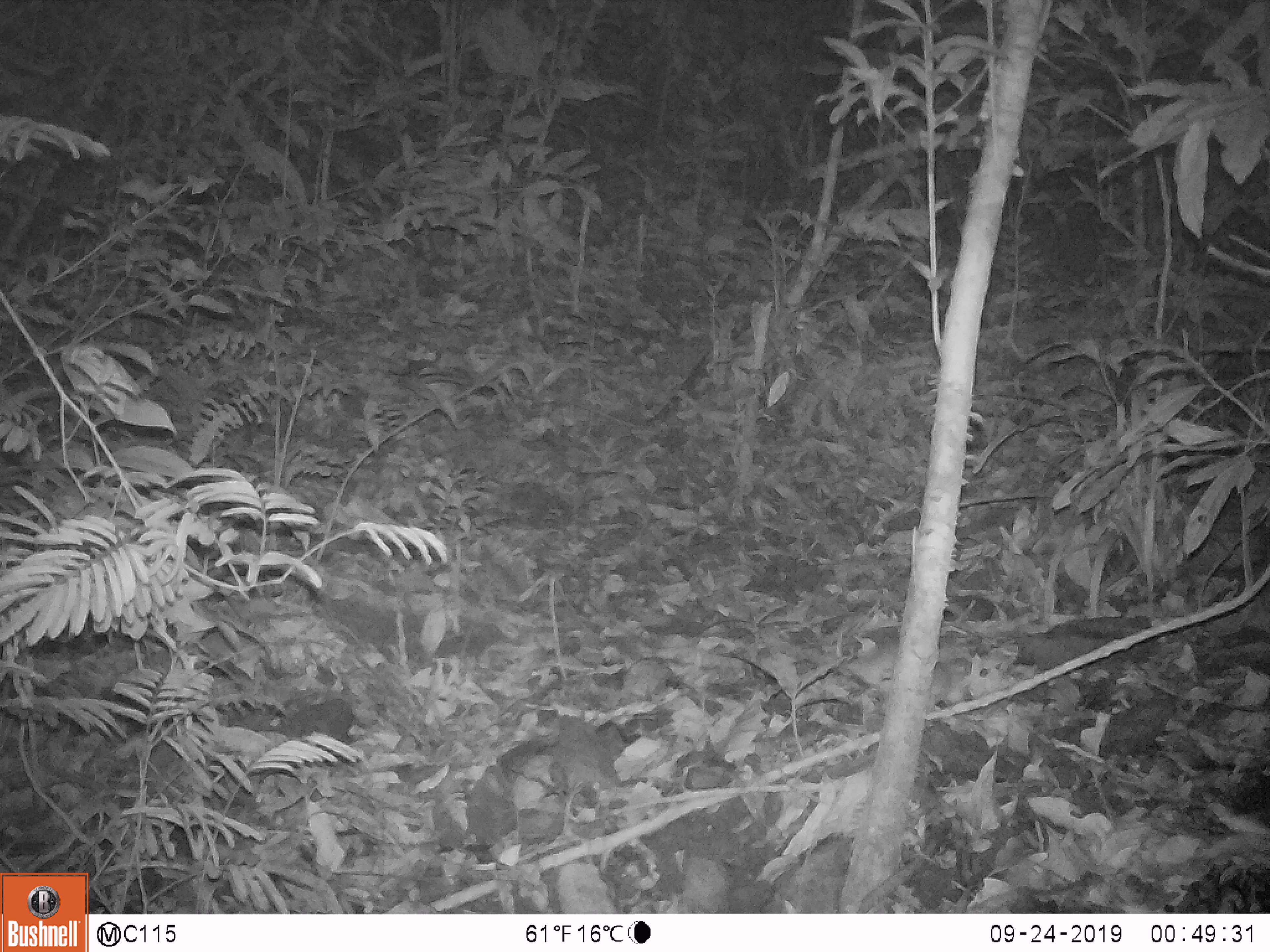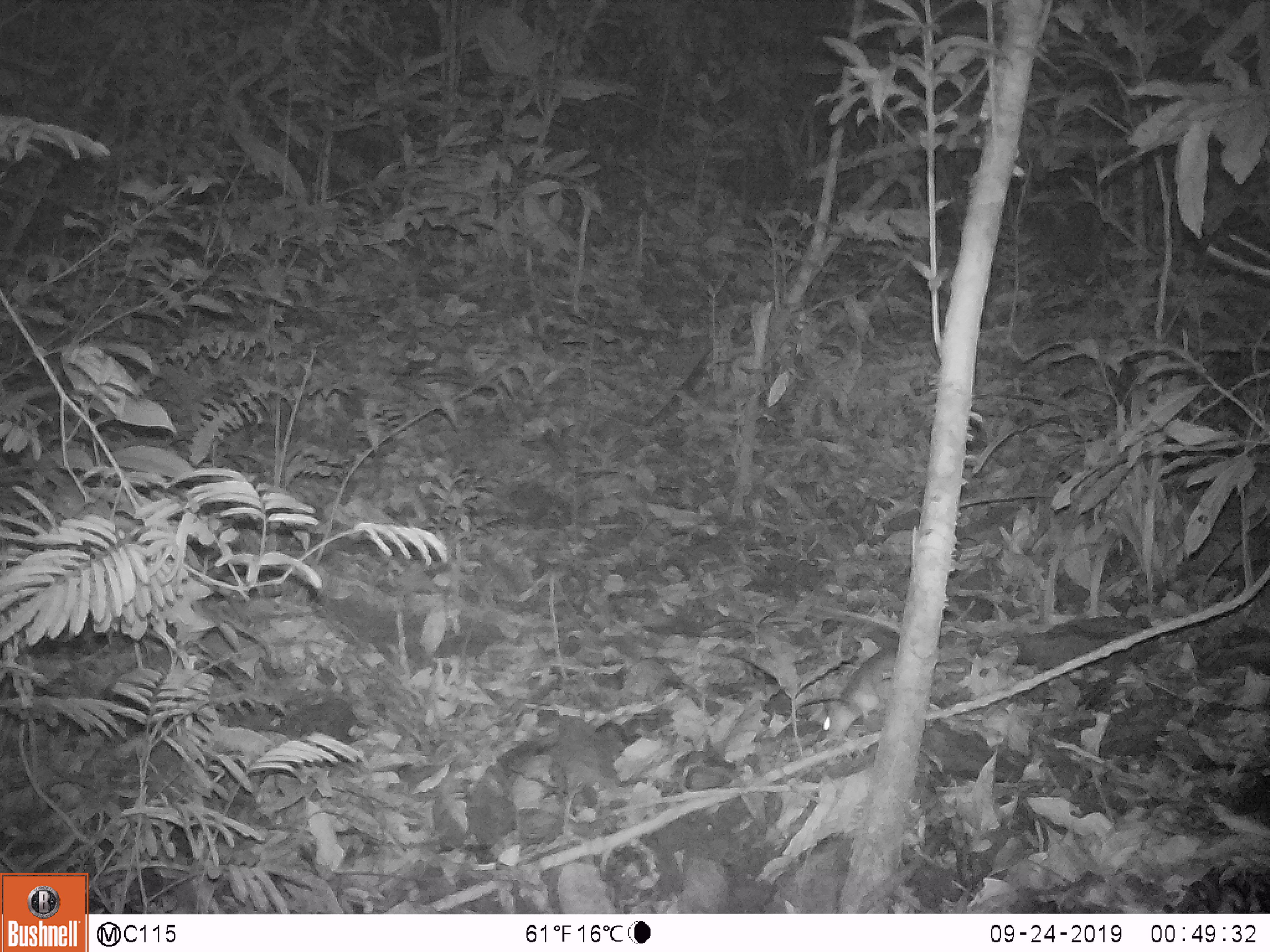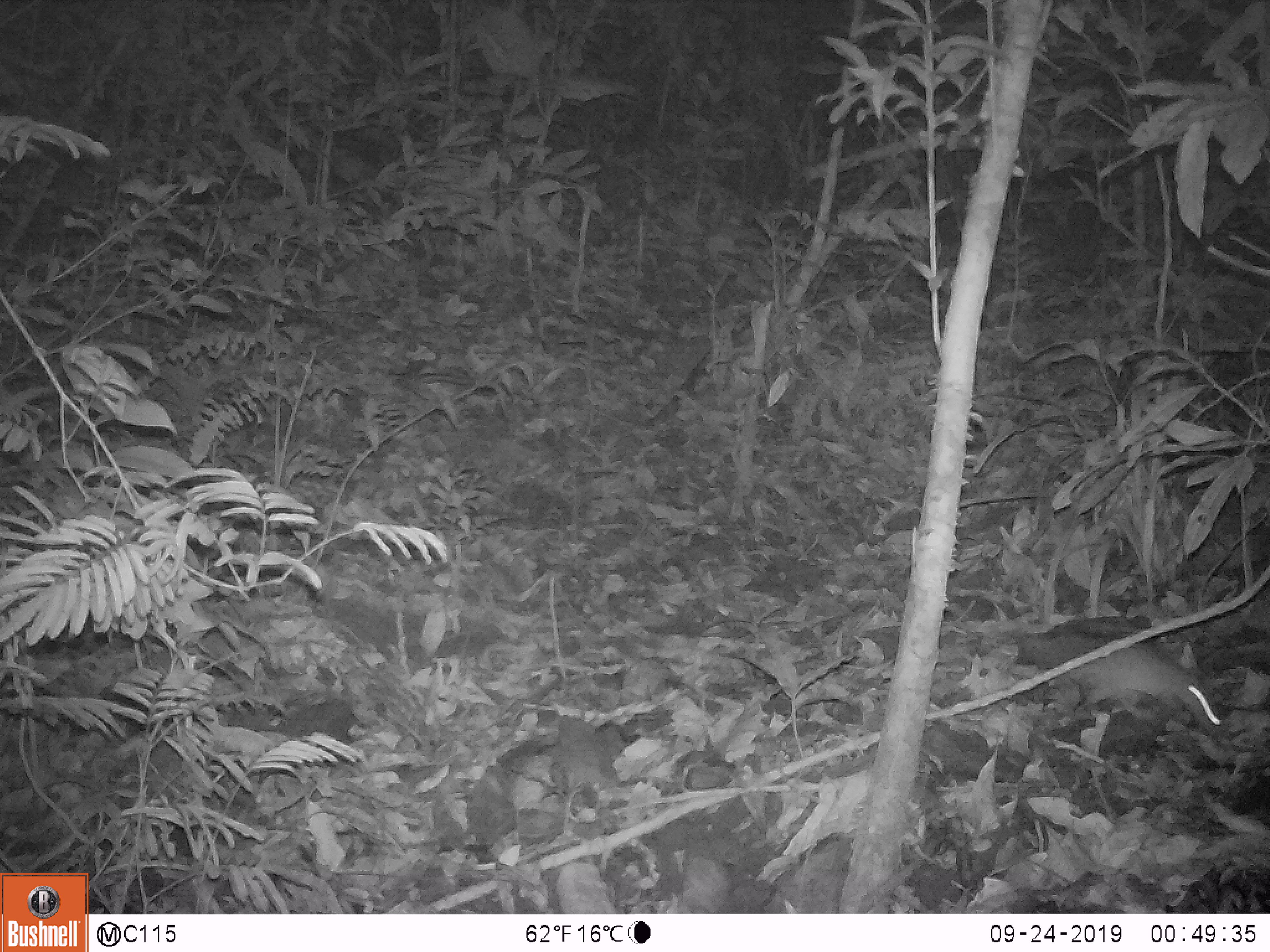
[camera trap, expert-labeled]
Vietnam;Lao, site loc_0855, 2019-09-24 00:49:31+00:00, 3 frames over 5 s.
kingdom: Animalia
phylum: Chordata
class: Mammalia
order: Rodentia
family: Muridae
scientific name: Muridae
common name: old-world mice and rats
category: unidentified murid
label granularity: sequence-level